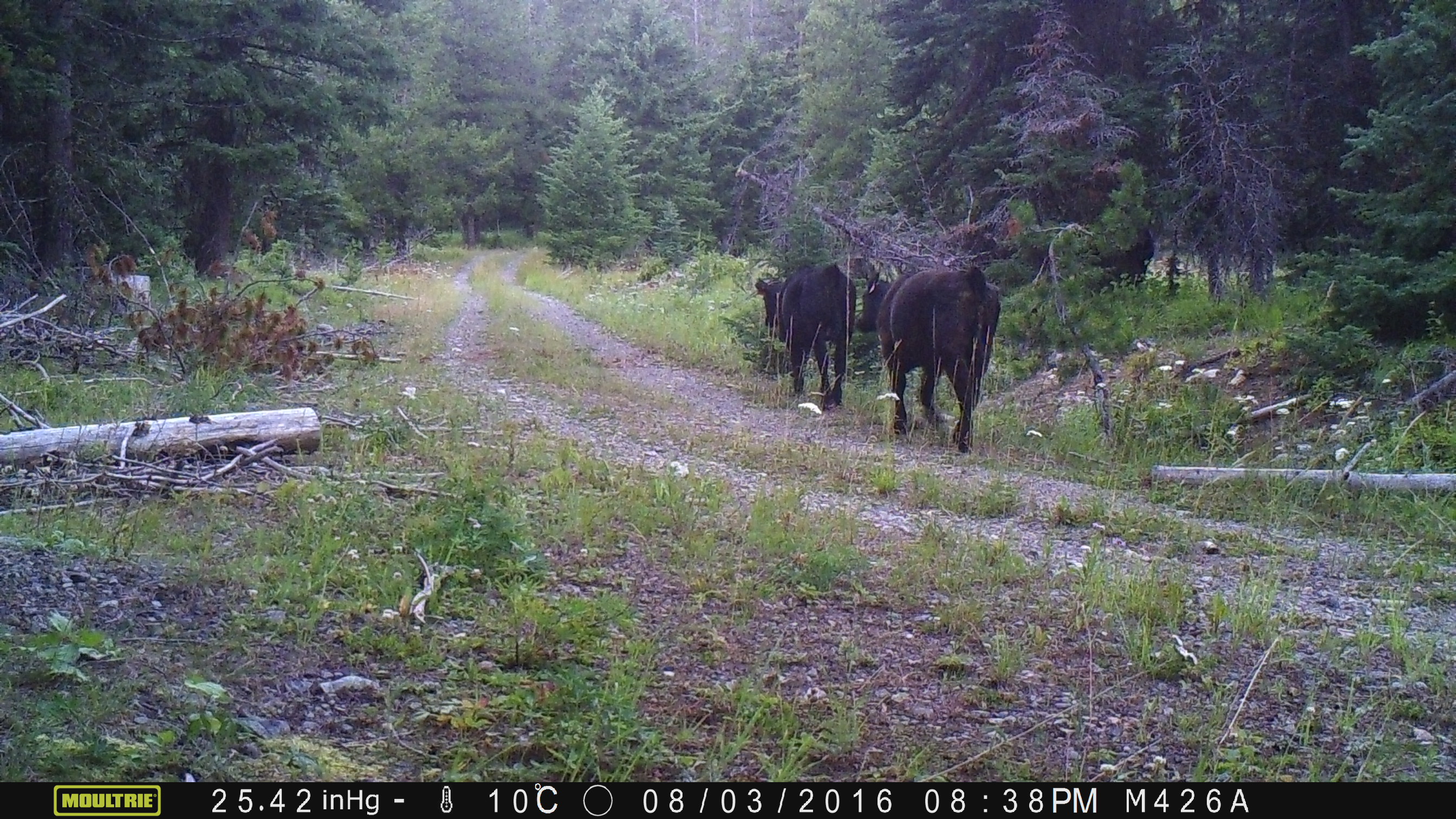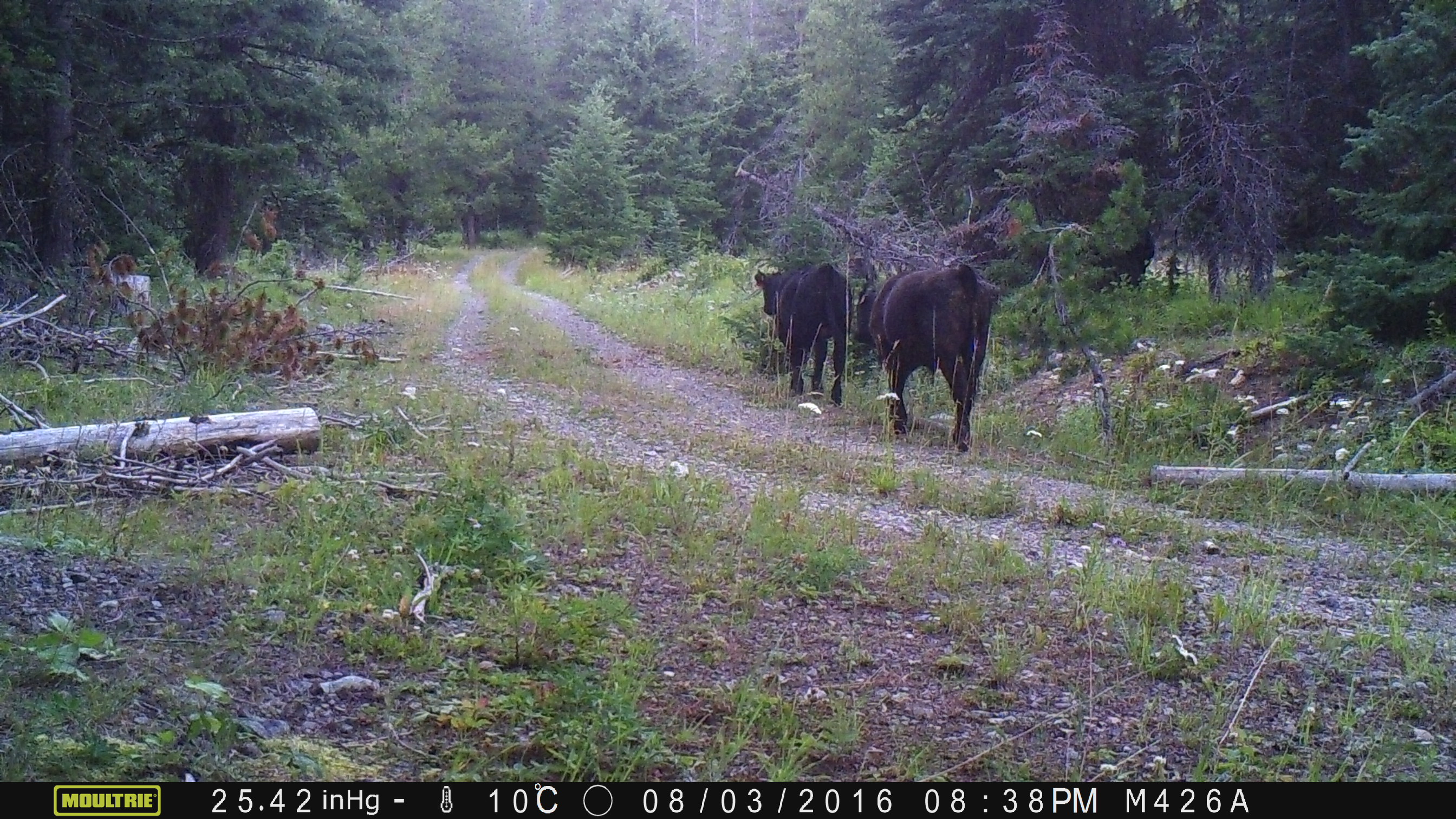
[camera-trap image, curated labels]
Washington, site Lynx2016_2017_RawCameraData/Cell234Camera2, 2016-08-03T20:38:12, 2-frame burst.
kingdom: Animalia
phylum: Chordata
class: Mammalia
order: Artiodactyla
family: Bovidae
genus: Bos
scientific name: Bos taurus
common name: domestic cattle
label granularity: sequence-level